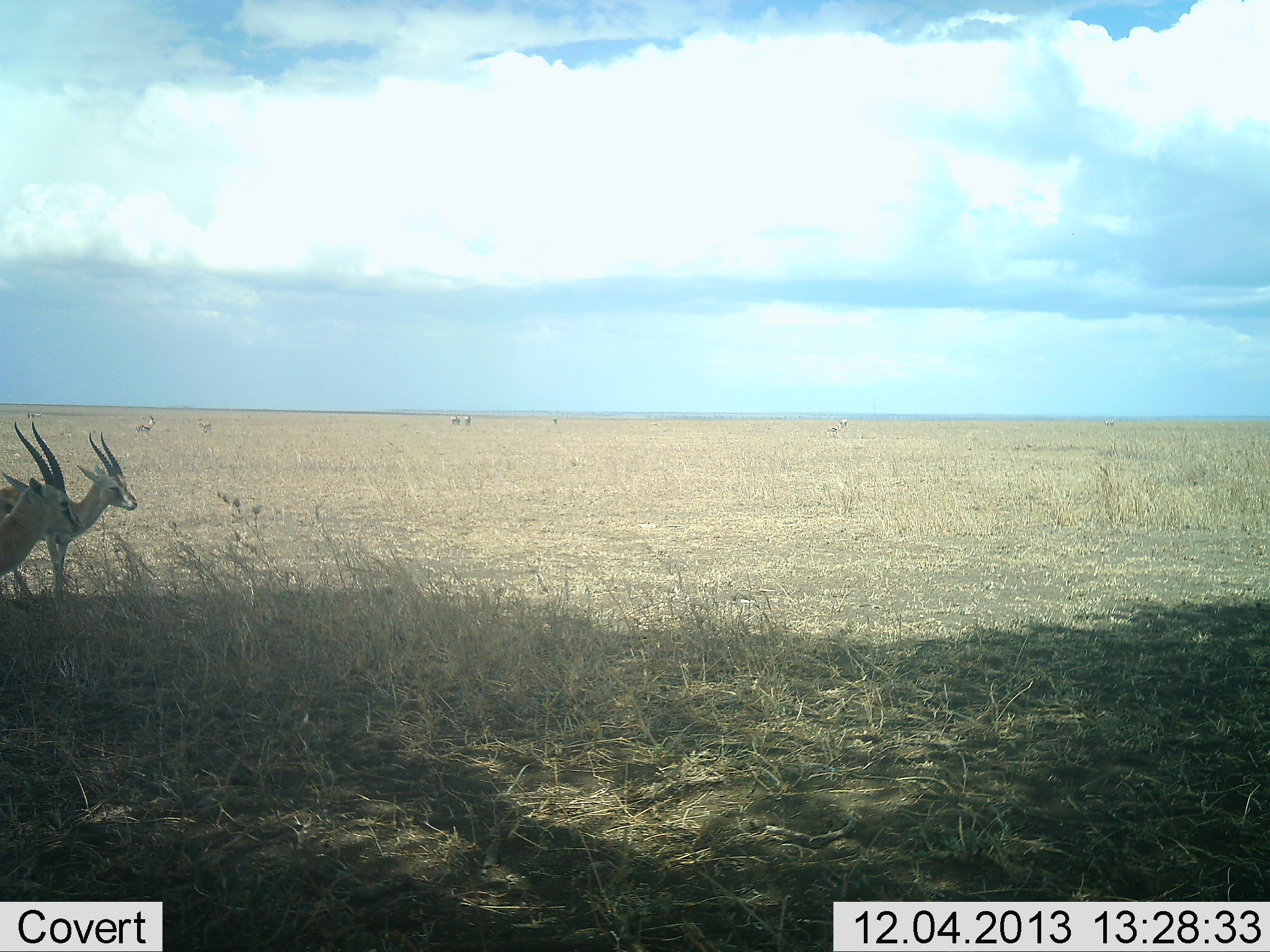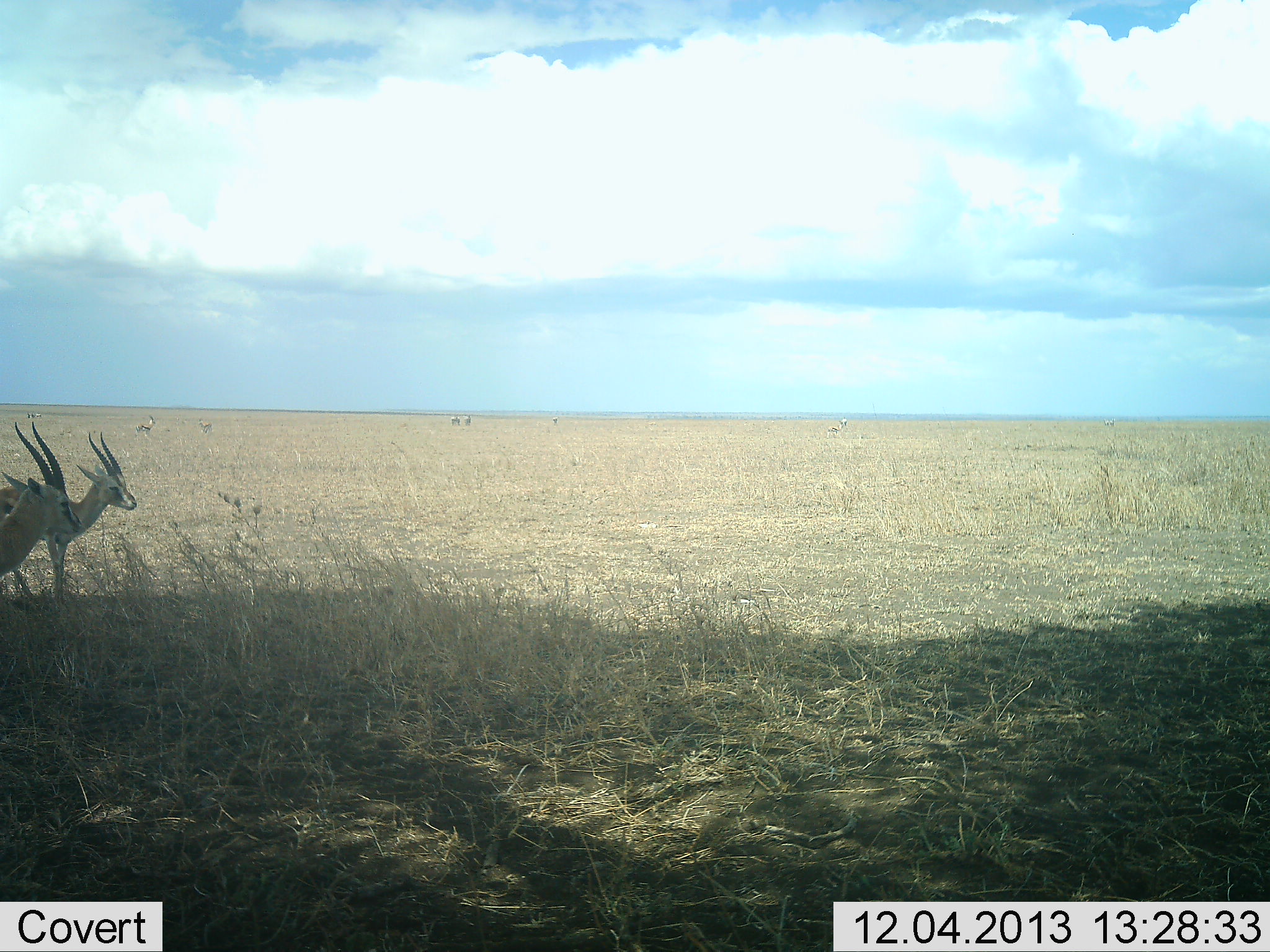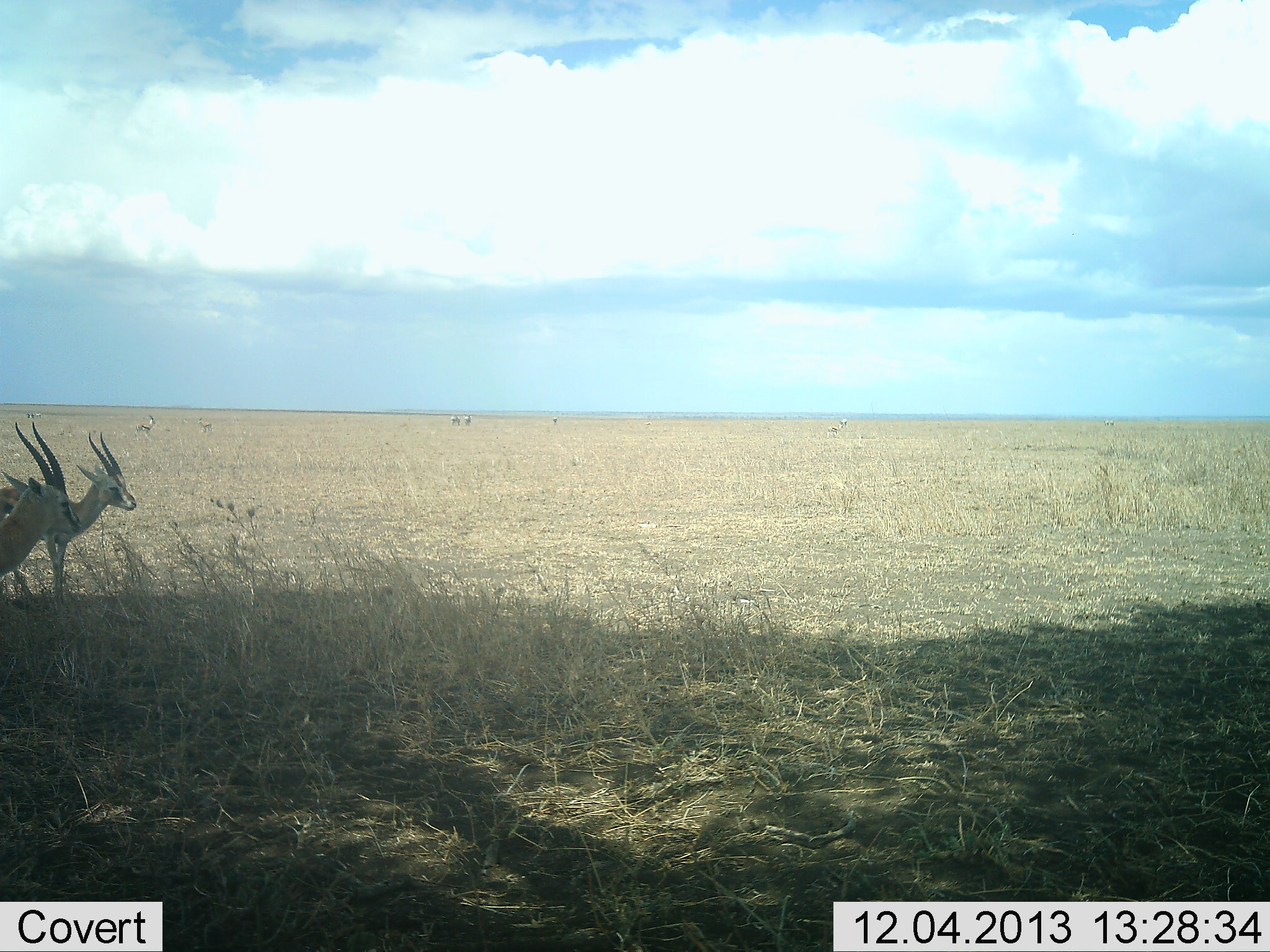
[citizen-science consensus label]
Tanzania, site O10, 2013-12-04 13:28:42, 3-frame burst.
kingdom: Animalia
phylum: Chordata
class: Mammalia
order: Artiodactyla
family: Bovidae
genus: Eudorcas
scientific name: Eudorcas thomsonii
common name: thomson's gazelle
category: gazellethomsons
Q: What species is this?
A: Gazellethomsons (thomson's gazelle) (Eudorcas thomsonii).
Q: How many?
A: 6.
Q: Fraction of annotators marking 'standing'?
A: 100%.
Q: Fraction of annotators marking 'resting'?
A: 0%.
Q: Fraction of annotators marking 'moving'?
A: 0%.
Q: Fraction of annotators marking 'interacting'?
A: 0%.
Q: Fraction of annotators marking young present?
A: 0%.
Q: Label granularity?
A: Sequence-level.